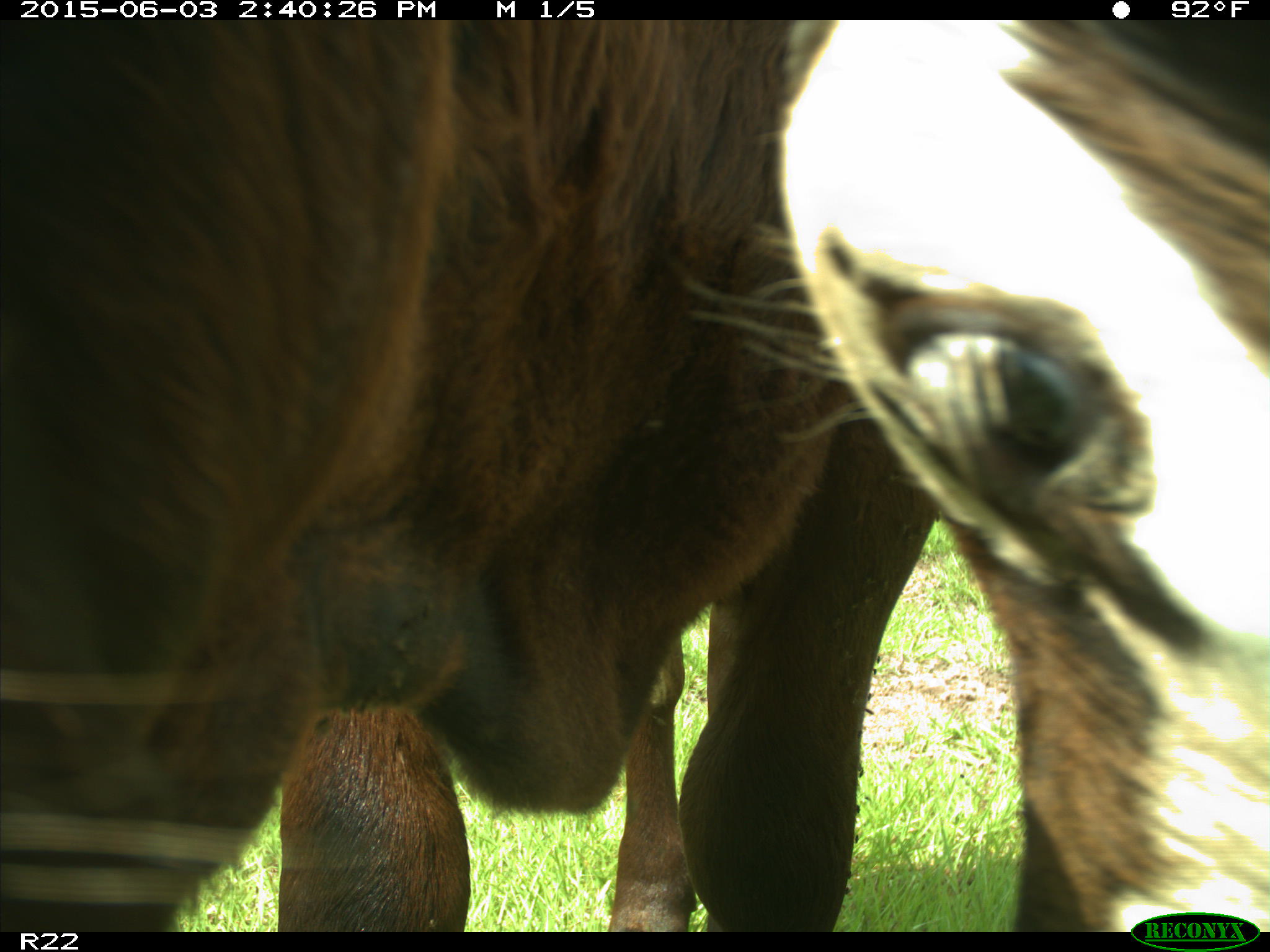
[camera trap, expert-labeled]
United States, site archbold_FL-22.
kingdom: Animalia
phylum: Chordata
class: Mammalia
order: Artiodactyla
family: Bovidae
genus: Bos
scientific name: Bos taurus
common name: domestic cow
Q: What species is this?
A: Bos taurus (domestic cow).